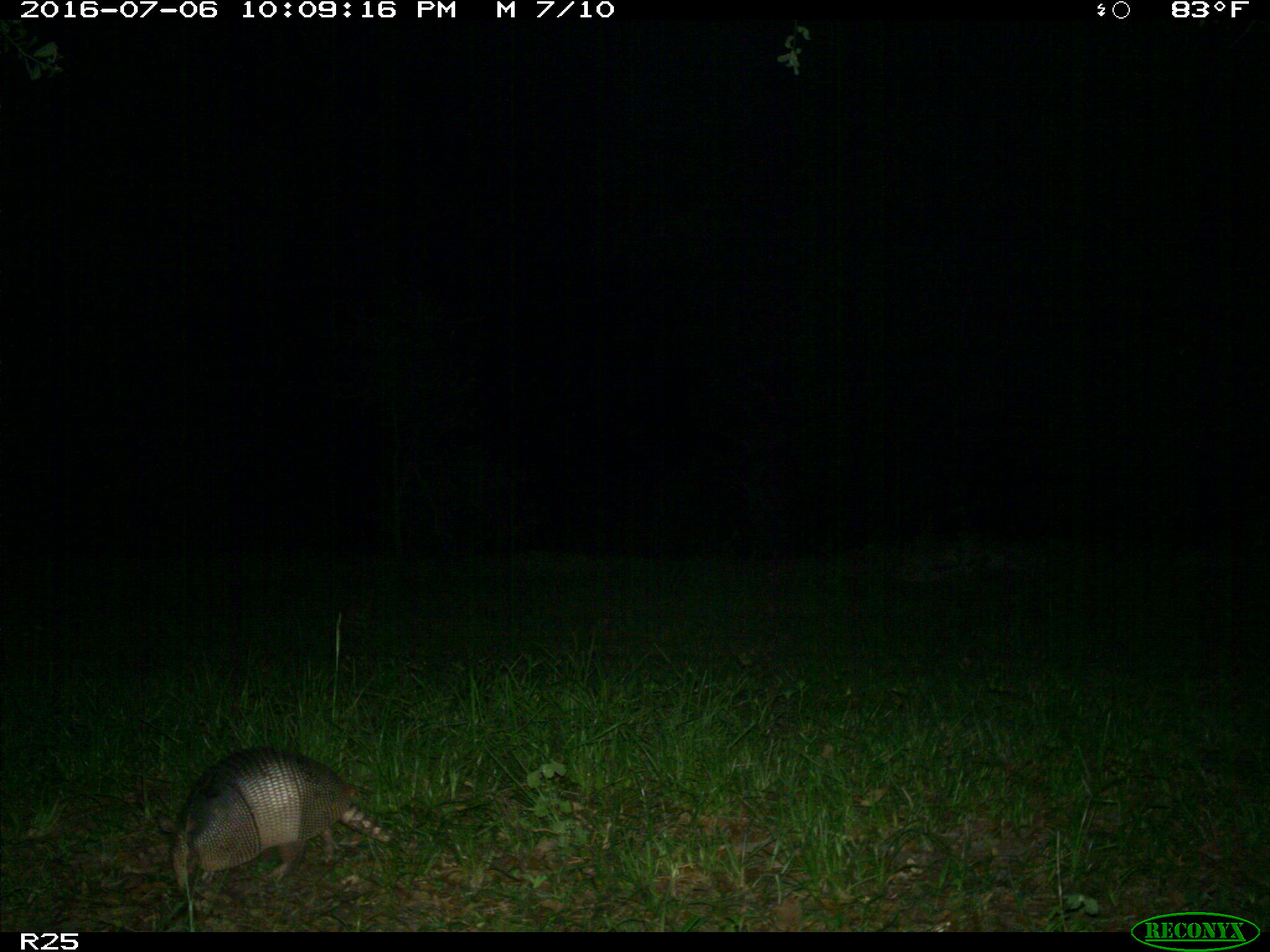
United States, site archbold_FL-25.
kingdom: Animalia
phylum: Chordata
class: Mammalia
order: Cingulata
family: Dasypodidae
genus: Dasypus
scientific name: Dasypus novemcinctus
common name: nine-banded armadillo